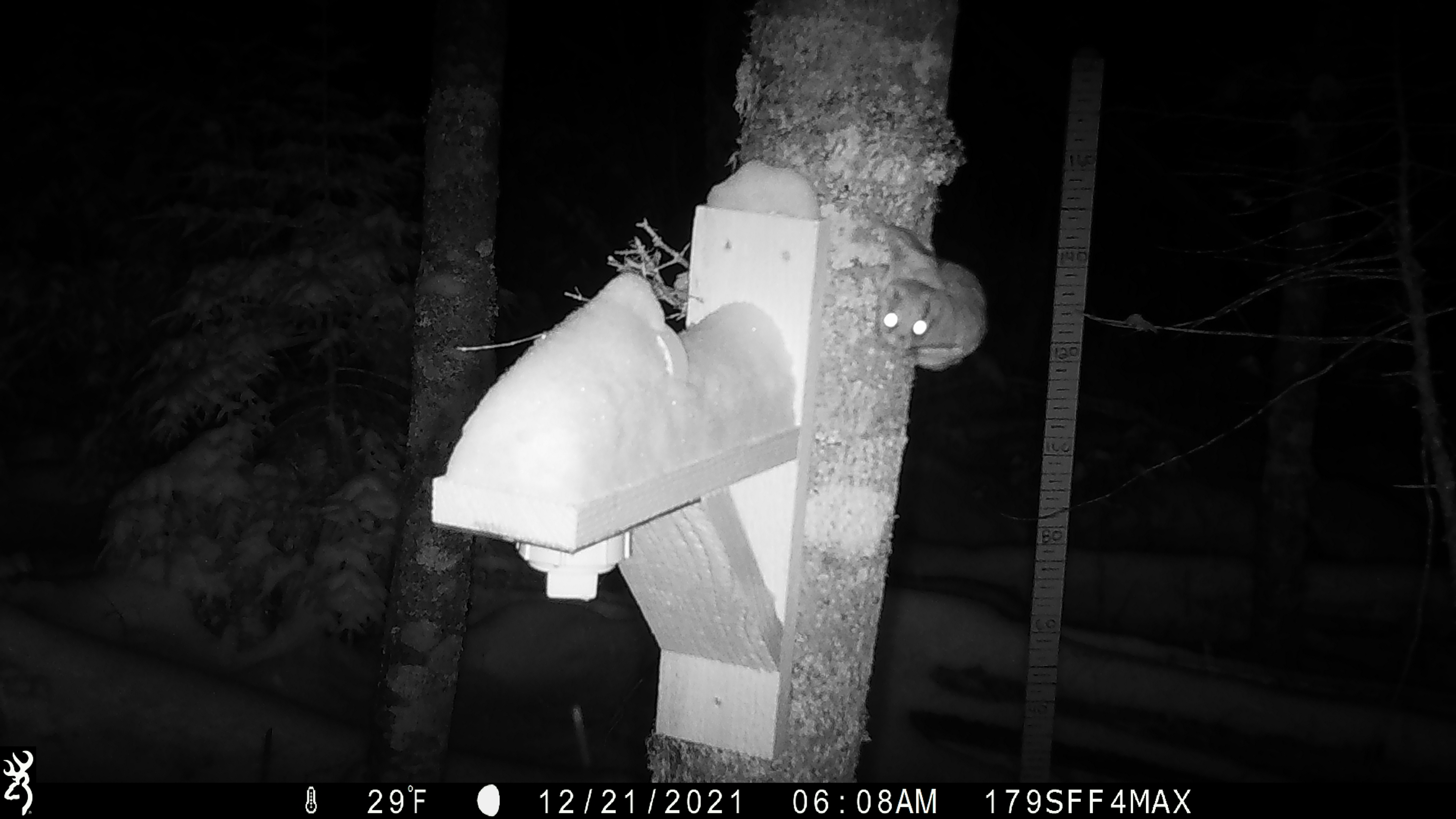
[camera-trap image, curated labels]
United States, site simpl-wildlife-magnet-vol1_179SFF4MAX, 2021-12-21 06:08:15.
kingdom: Animalia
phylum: Chordata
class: Mammalia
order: Rodentia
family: Sciuridae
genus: Glaucomys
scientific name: Glaucomys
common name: flying squirrel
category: flying squirrel sp.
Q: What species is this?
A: Flying squirrel sp. (flying squirrel) (Glaucomys).